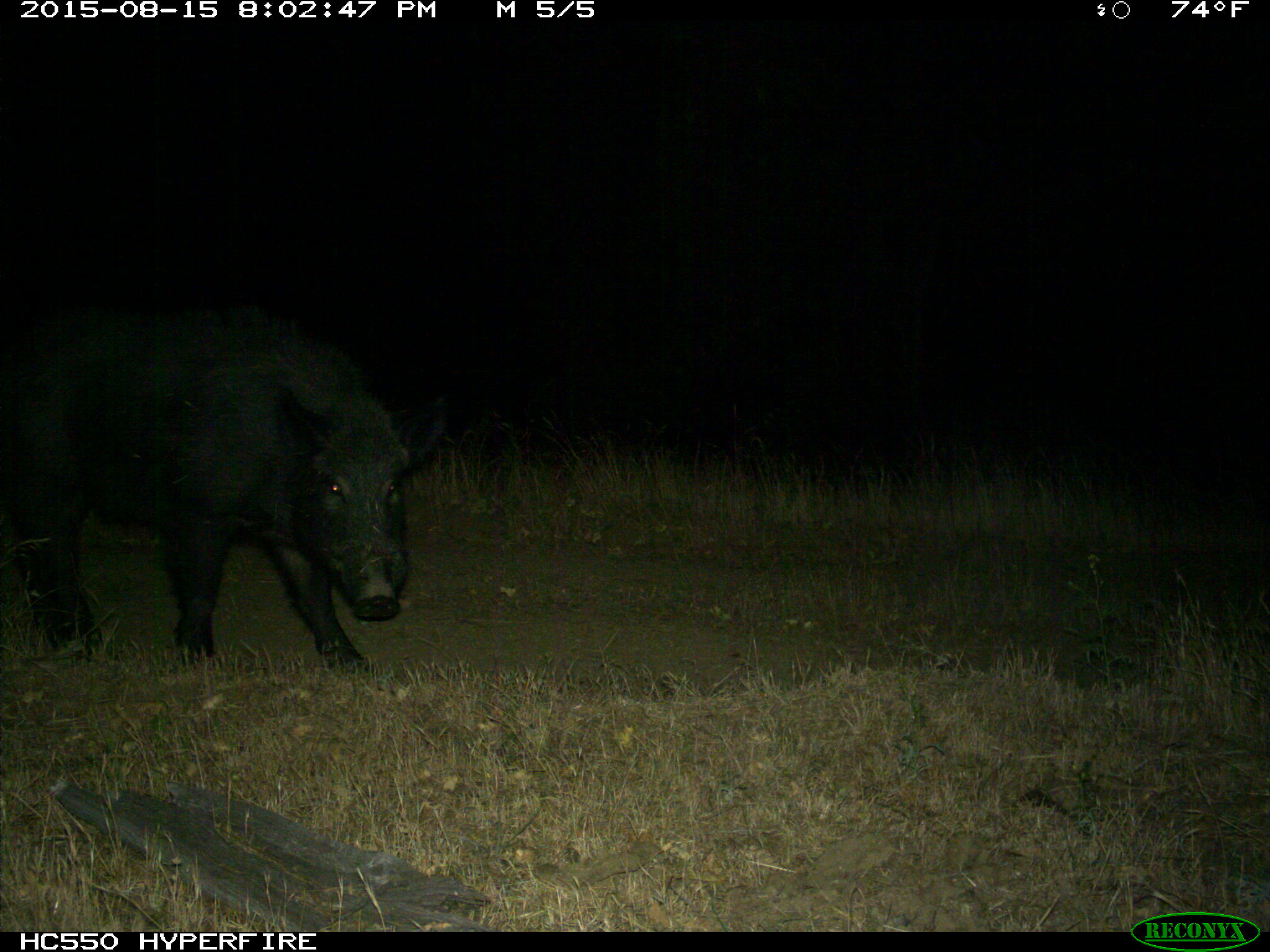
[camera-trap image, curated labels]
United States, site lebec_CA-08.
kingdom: Animalia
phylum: Chordata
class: Mammalia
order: Artiodactyla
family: Suidae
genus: Sus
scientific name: Sus scrofa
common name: wild boar